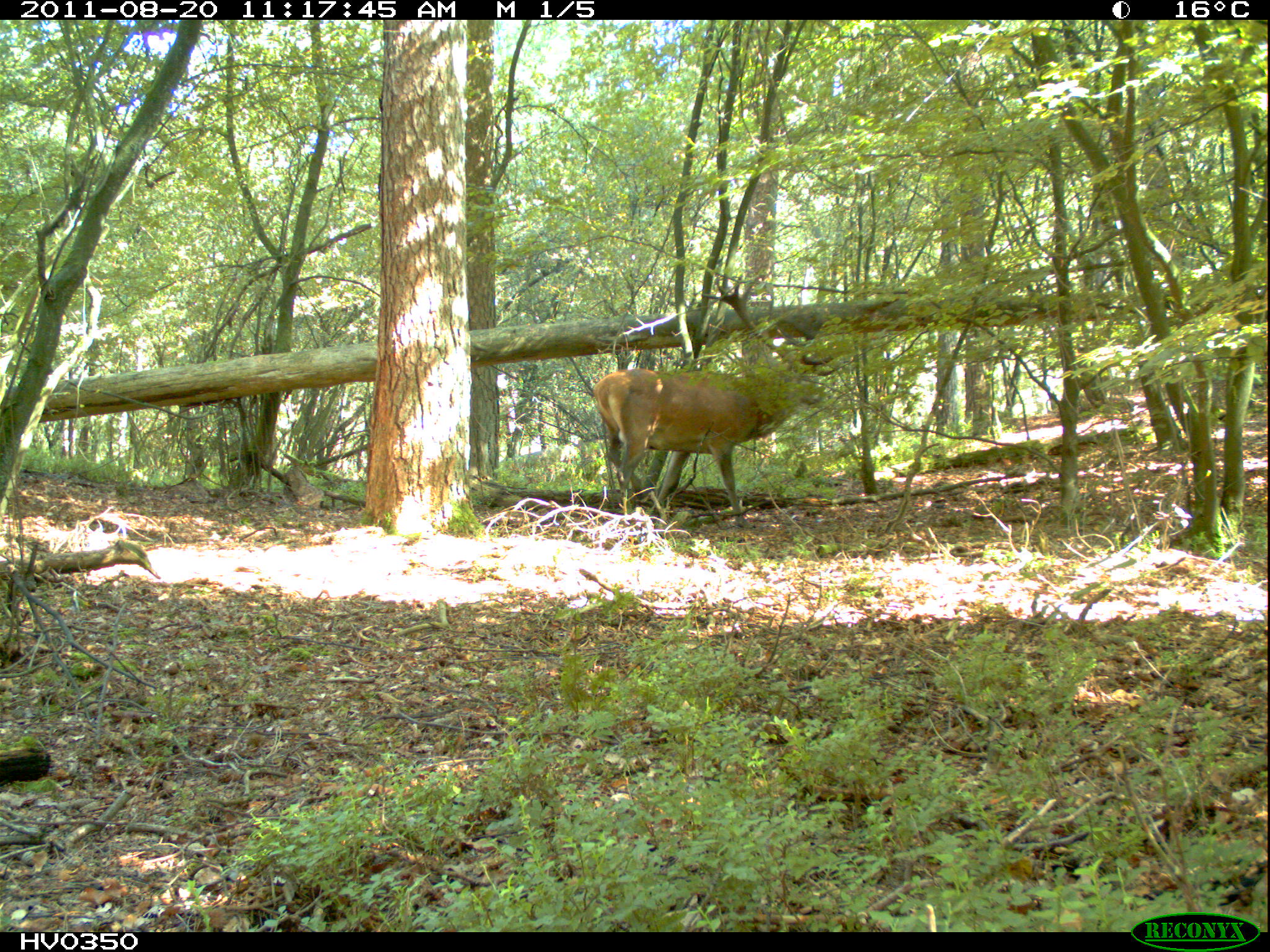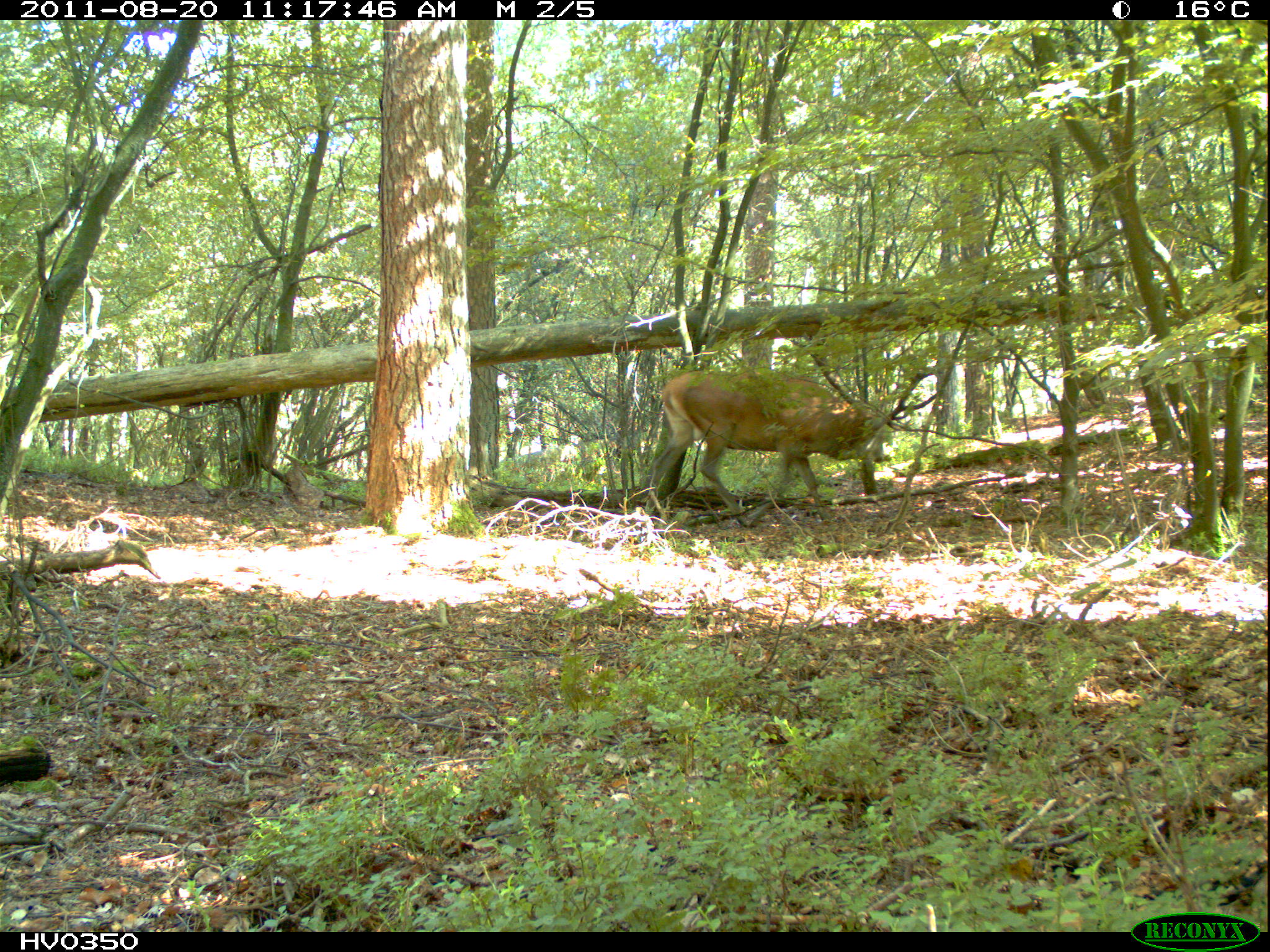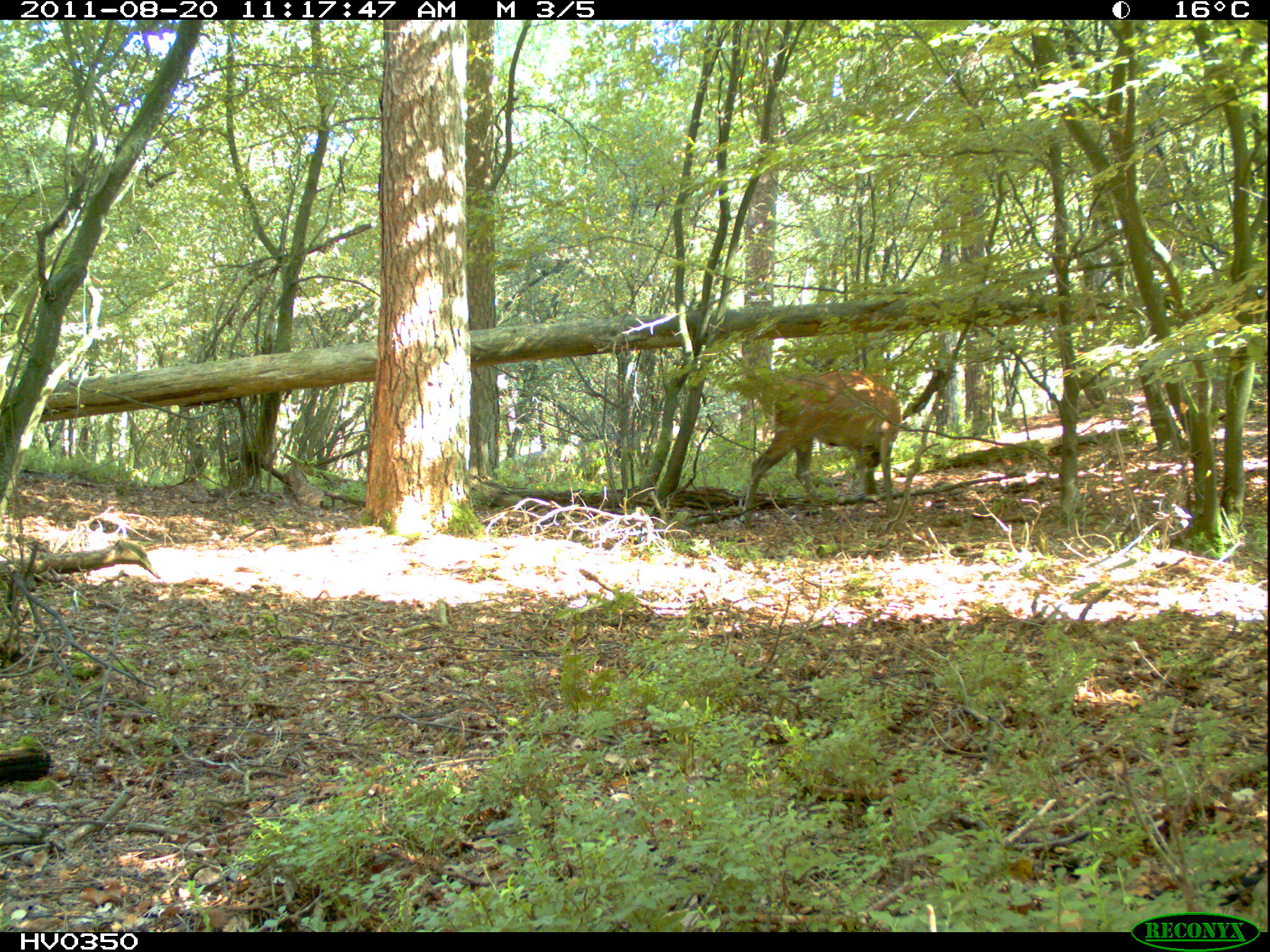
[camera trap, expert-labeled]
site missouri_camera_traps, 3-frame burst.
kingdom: Animalia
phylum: Chordata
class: Mammalia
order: Artiodactyla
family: Cervidae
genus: Cervus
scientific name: Cervus elaphus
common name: red deer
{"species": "red deer (Cervus elaphus)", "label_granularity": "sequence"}